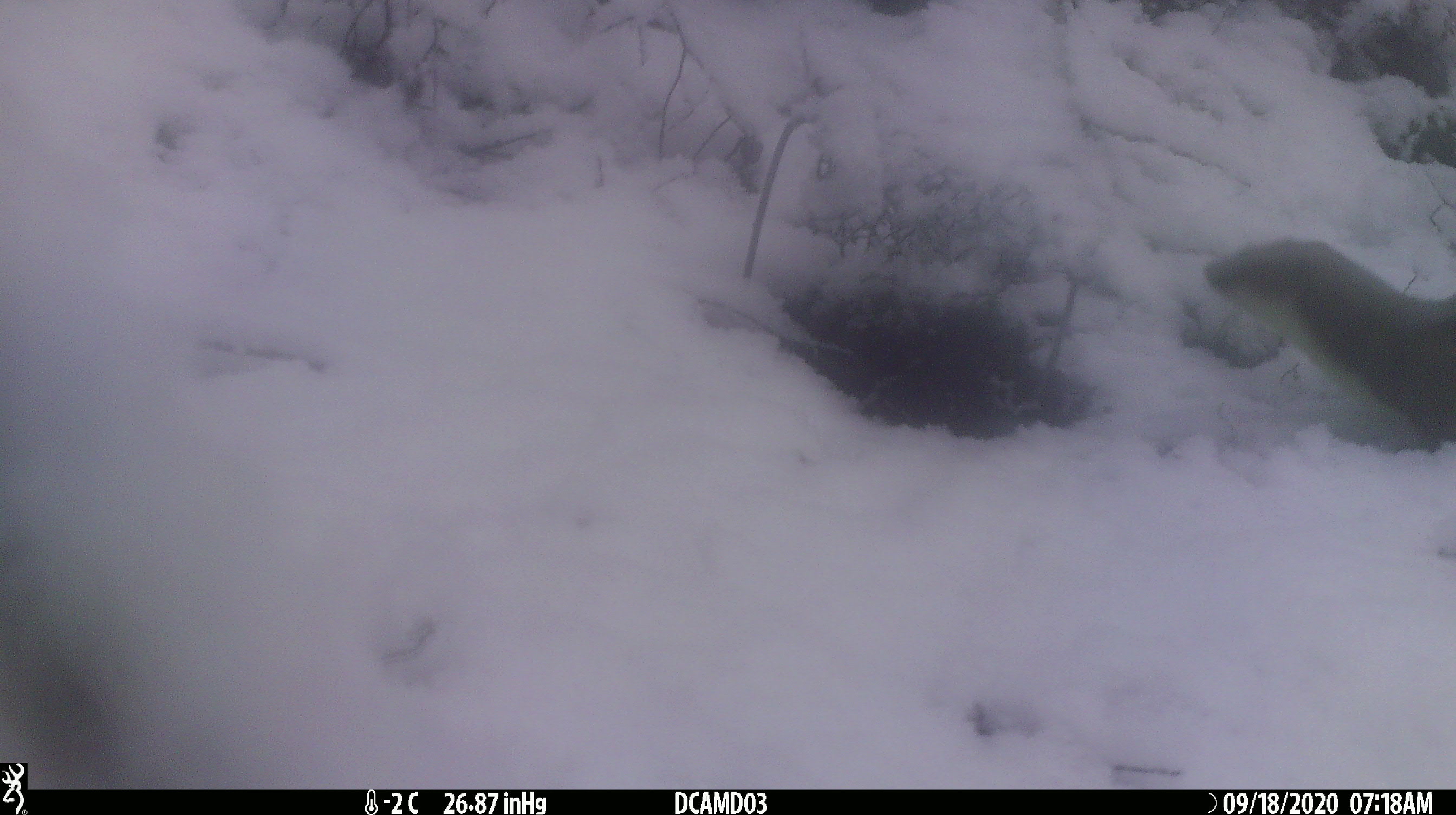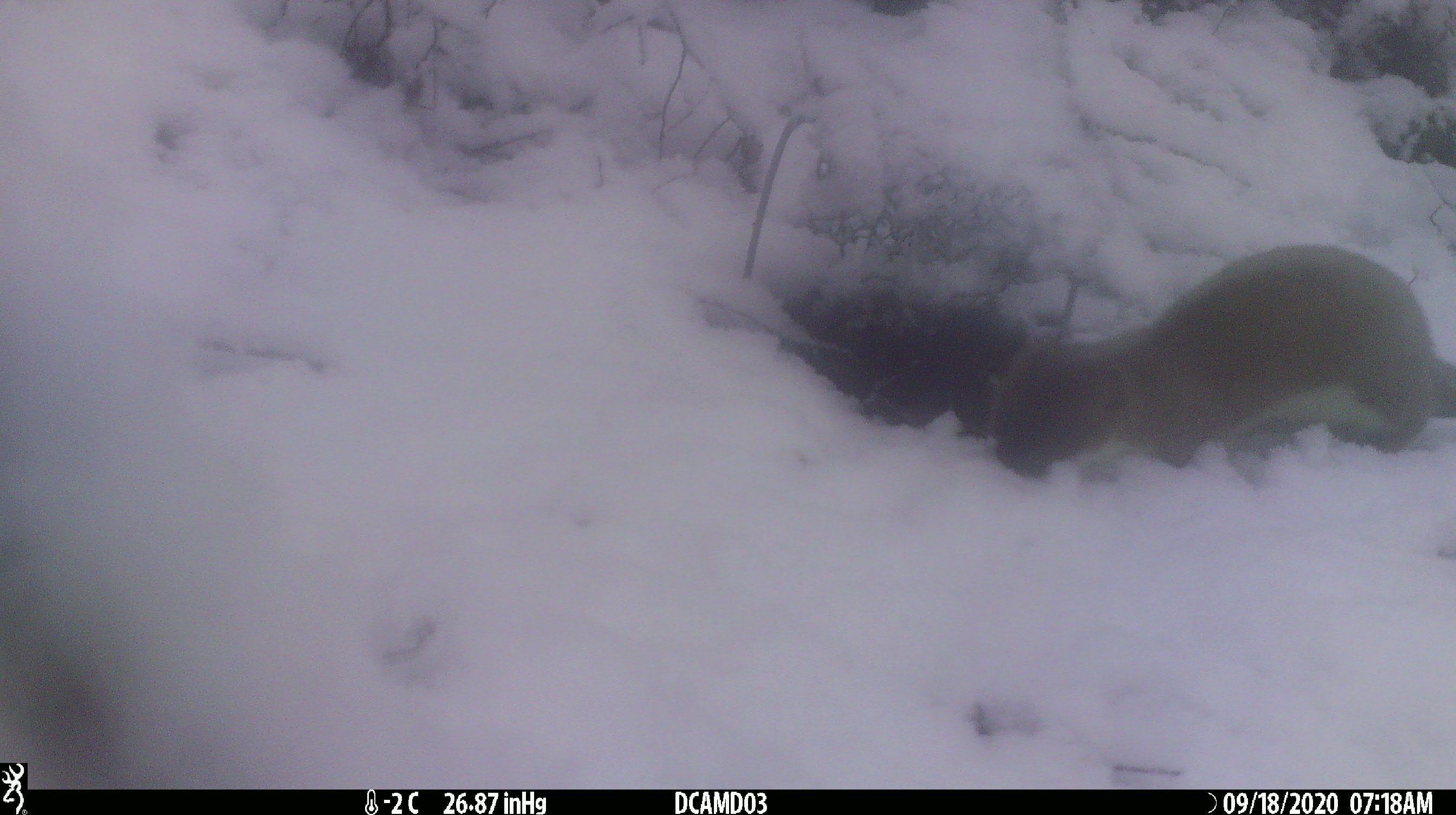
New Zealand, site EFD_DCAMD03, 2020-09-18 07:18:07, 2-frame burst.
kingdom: Animalia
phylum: Chordata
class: Mammalia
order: Carnivora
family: Mustelidae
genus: Mustela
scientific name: Mustela erminea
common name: stoat